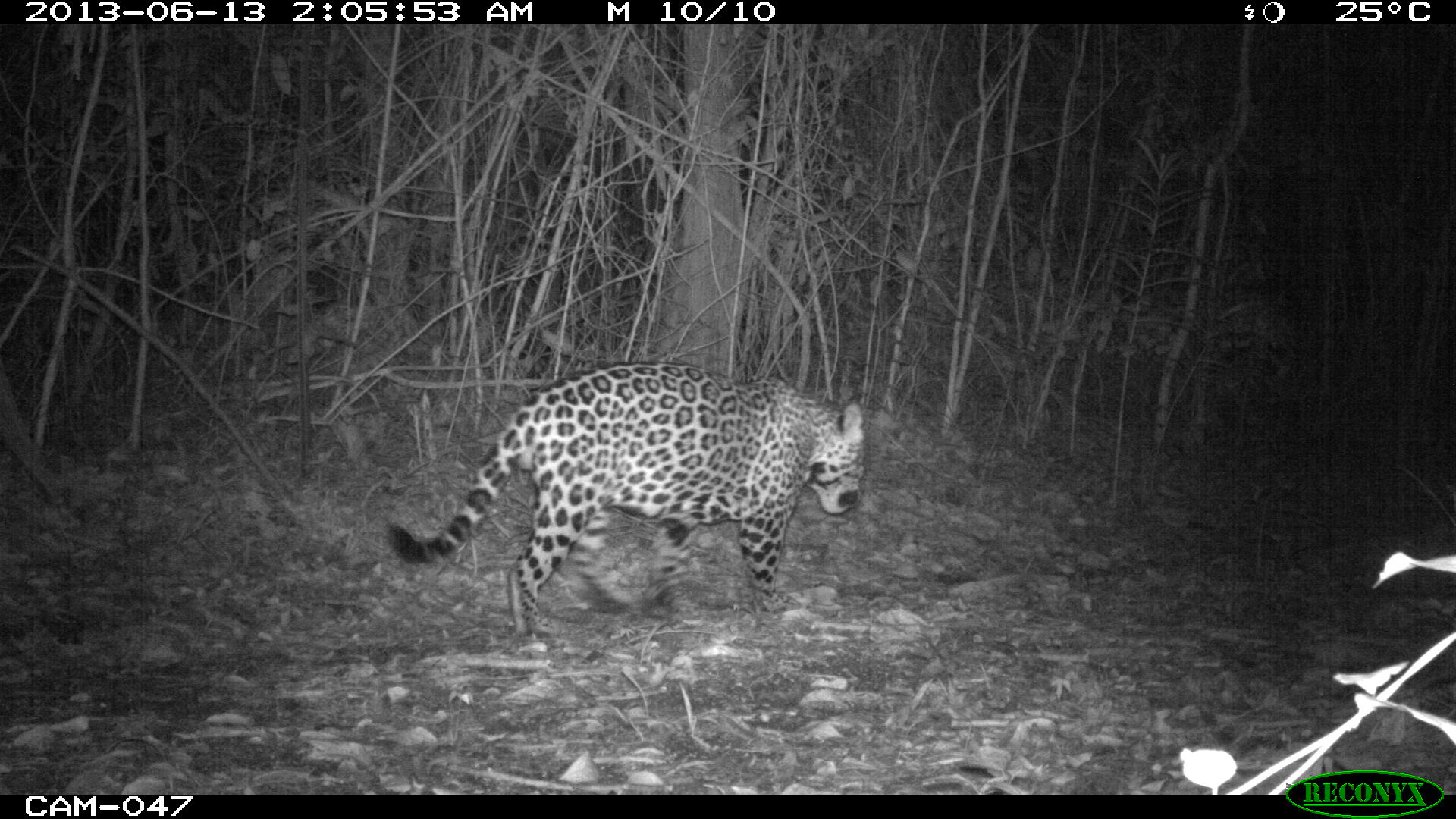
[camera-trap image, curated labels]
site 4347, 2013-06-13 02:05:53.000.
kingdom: Animalia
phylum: Chordata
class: Mammalia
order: Carnivora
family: Felidae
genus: Panthera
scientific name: Panthera onca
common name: jaguar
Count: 1.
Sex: male.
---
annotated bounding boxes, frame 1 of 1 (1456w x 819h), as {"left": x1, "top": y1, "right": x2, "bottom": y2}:
panthera onca: {"left": 378, "top": 358, "right": 865, "bottom": 631}